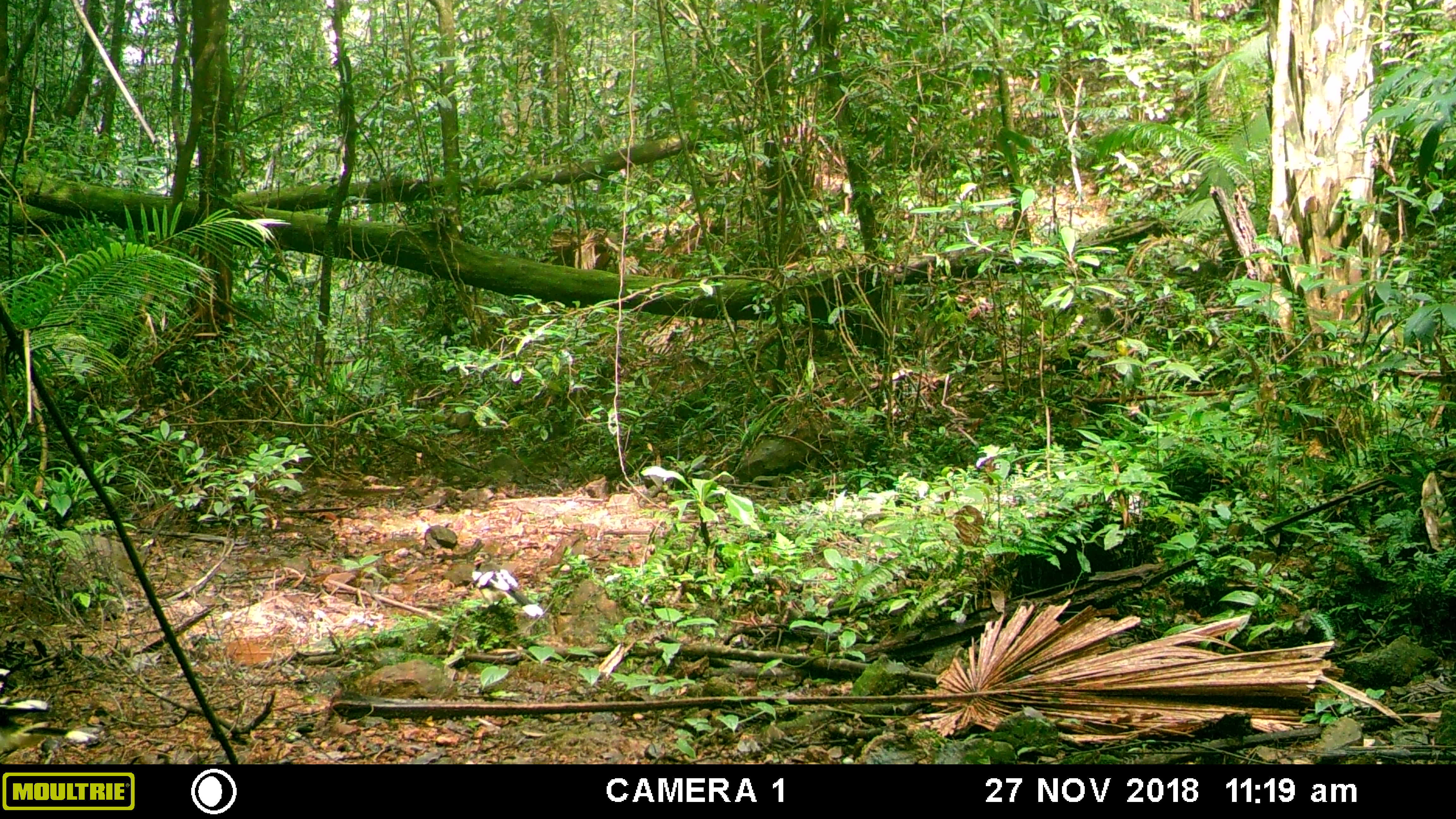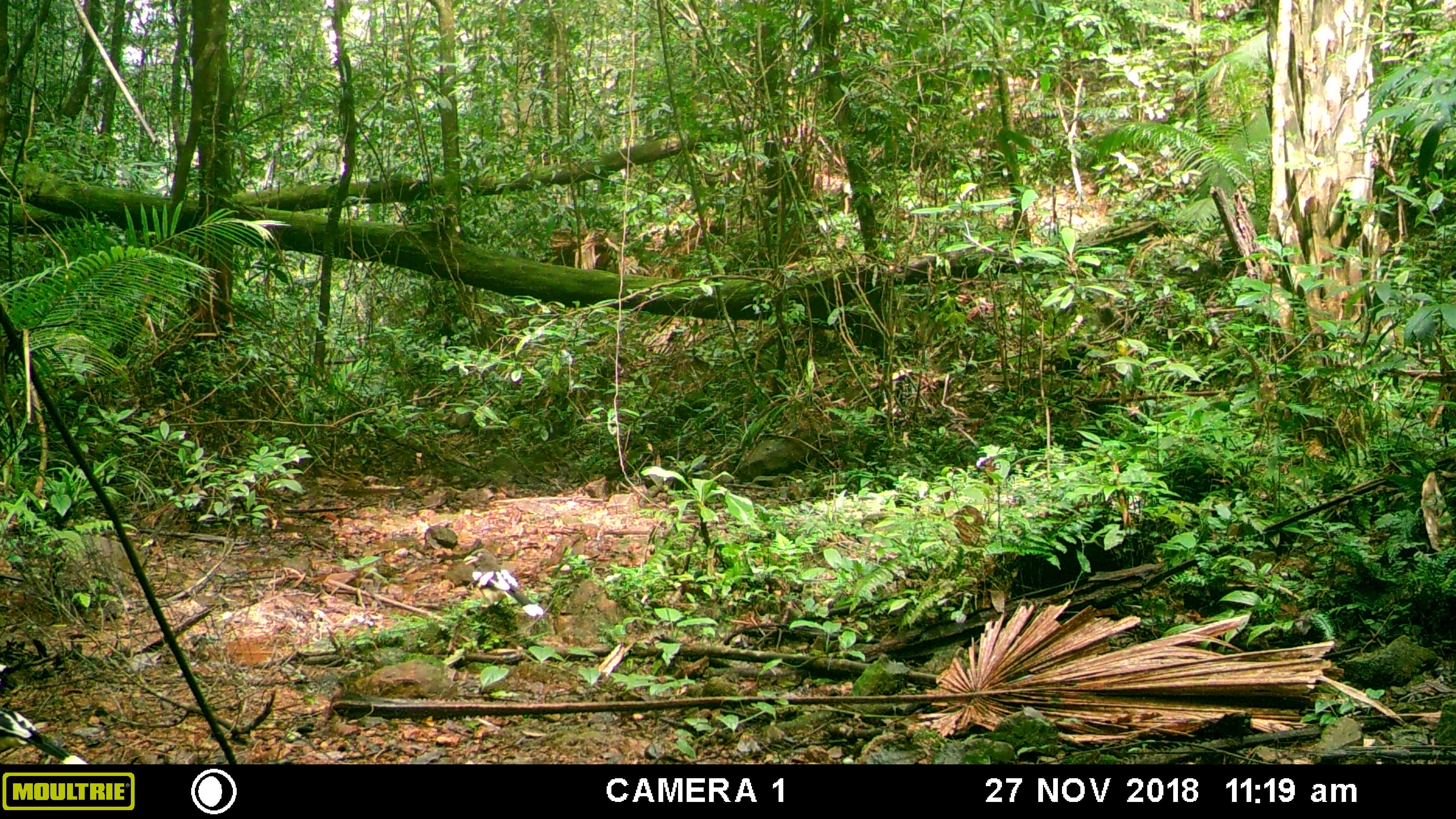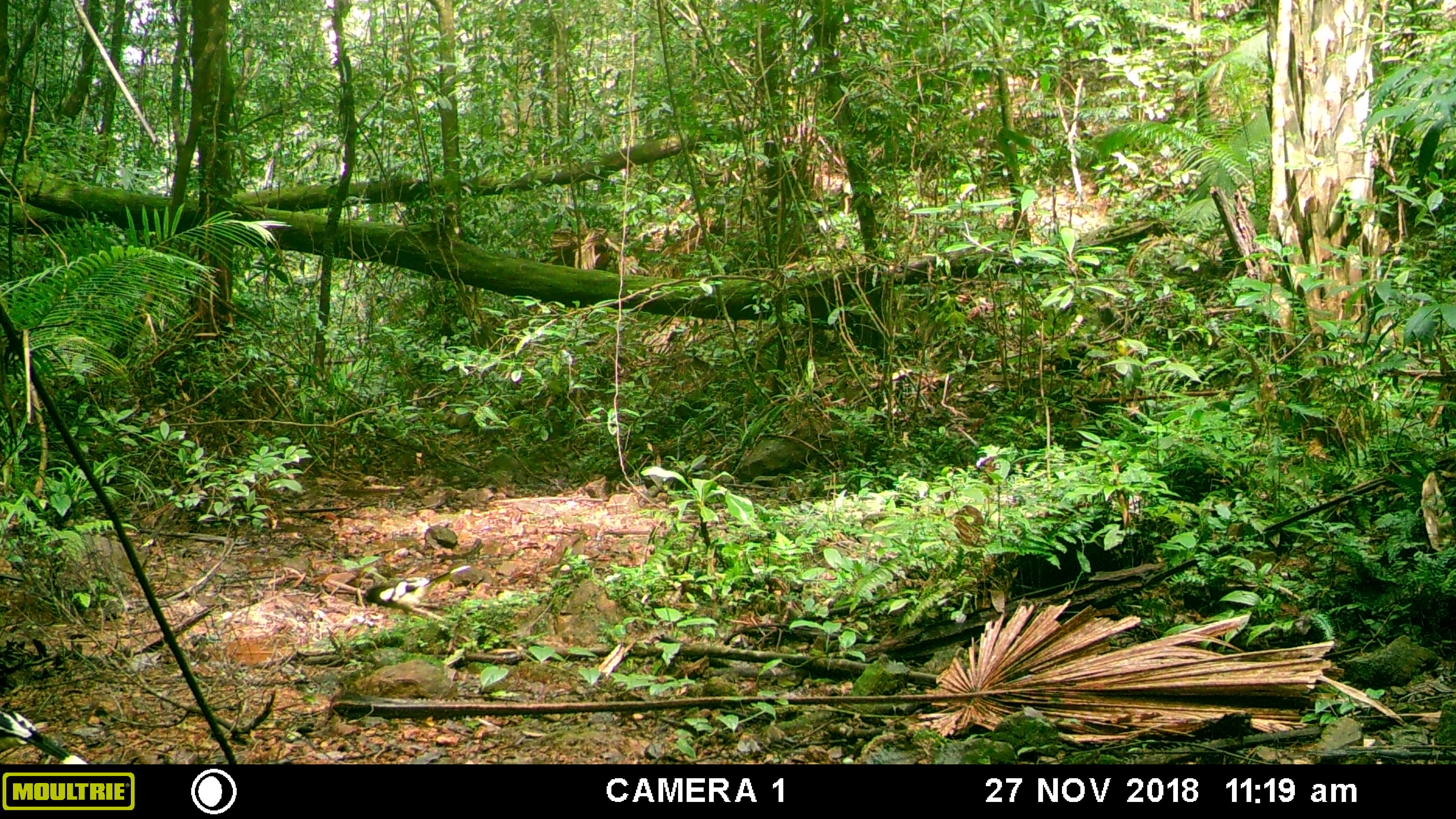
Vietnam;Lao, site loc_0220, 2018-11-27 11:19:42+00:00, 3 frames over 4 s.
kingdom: Animalia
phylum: Chordata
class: Aves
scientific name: Aves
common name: bird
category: unidentified bird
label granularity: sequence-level